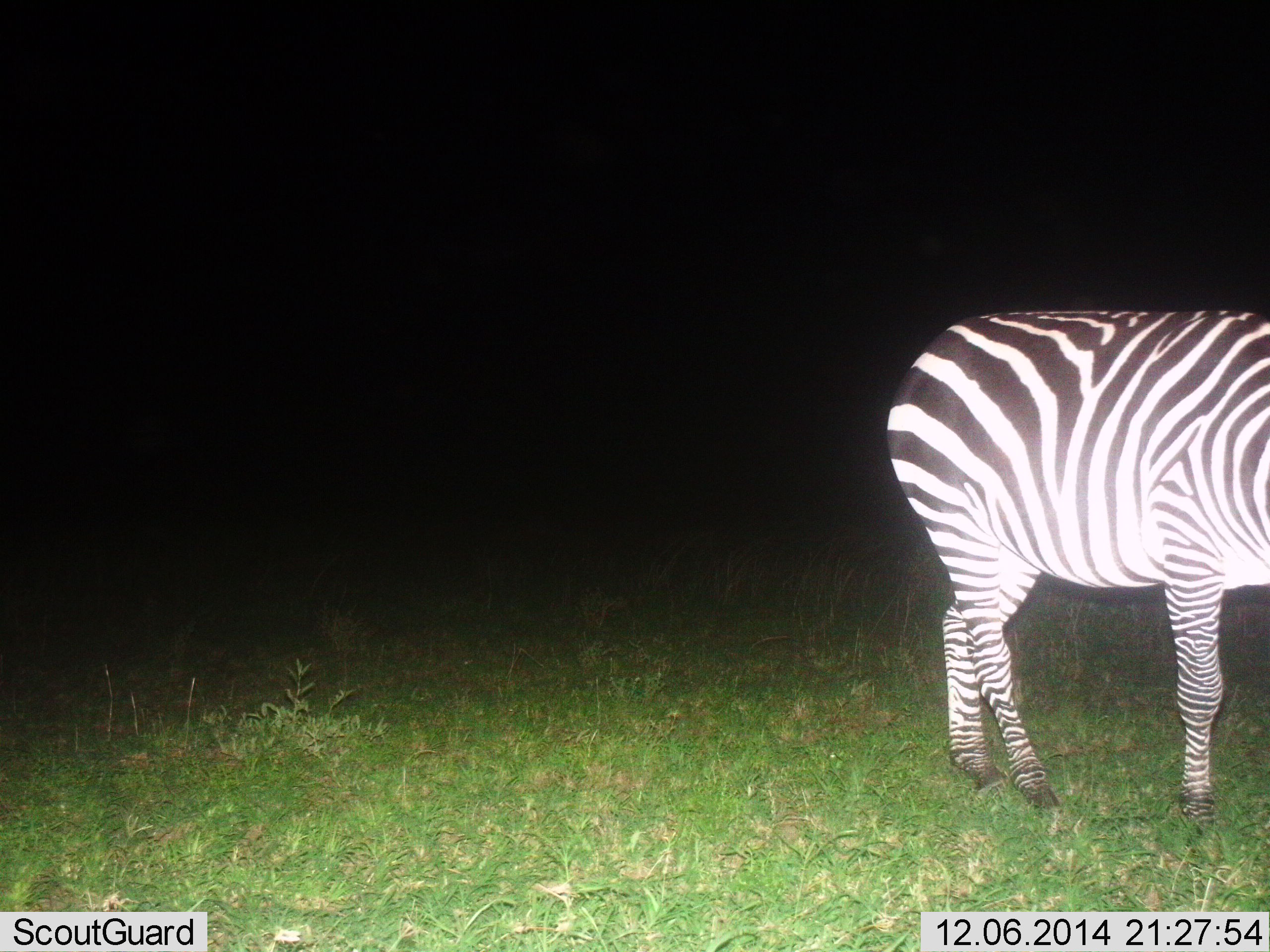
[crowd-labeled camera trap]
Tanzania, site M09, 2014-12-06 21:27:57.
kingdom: Animalia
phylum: Chordata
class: Mammalia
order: Perissodactyla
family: Equidae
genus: Equus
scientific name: Equus quagga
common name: plains zebra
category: zebra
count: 1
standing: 70%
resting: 10%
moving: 10%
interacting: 0%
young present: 0%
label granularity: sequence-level